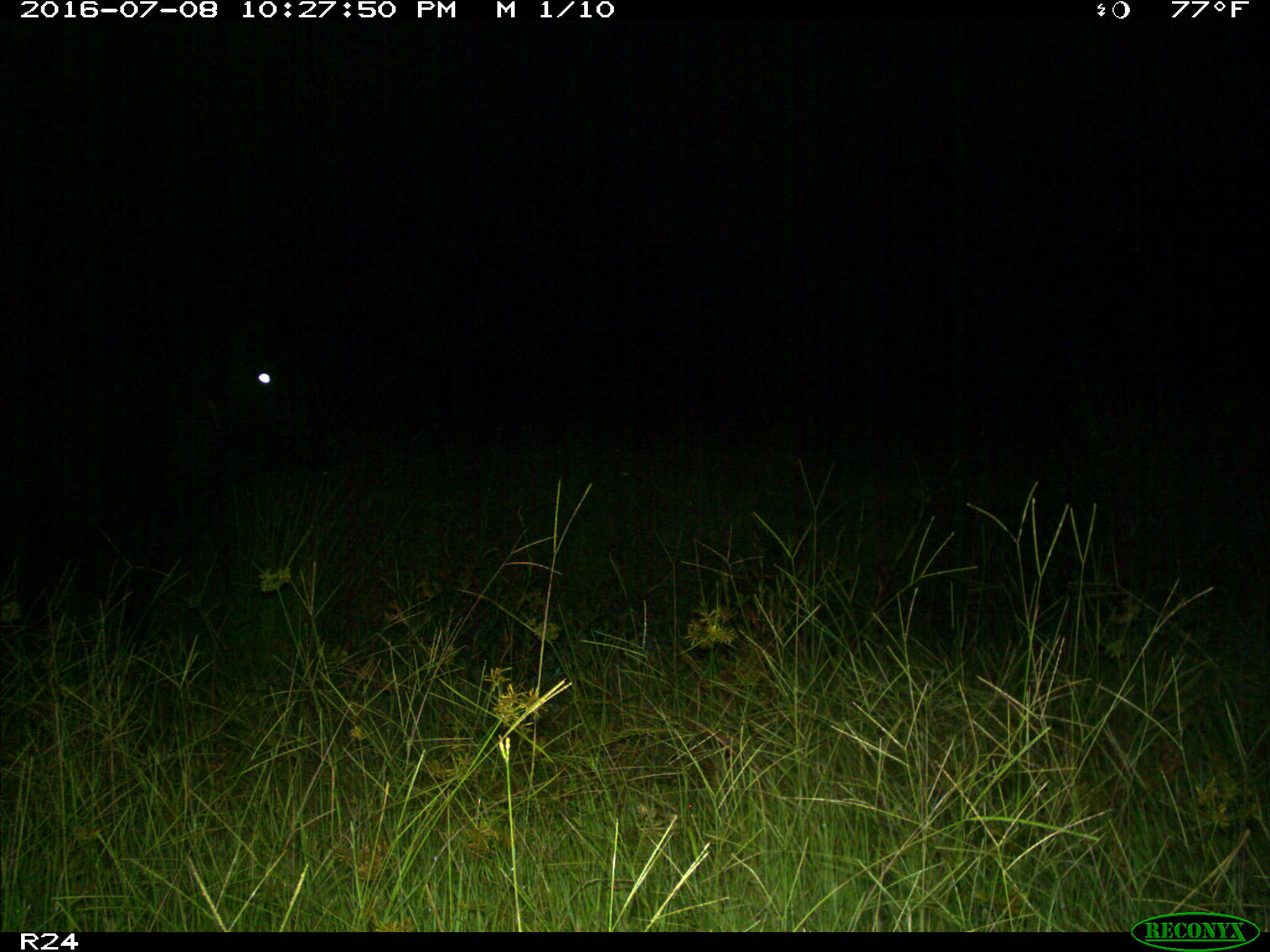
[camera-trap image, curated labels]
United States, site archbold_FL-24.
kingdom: Animalia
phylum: Chordata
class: Mammalia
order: Artiodactyla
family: Bovidae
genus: Bos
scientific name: Bos taurus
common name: domestic cow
Bos taurus (domestic cow).